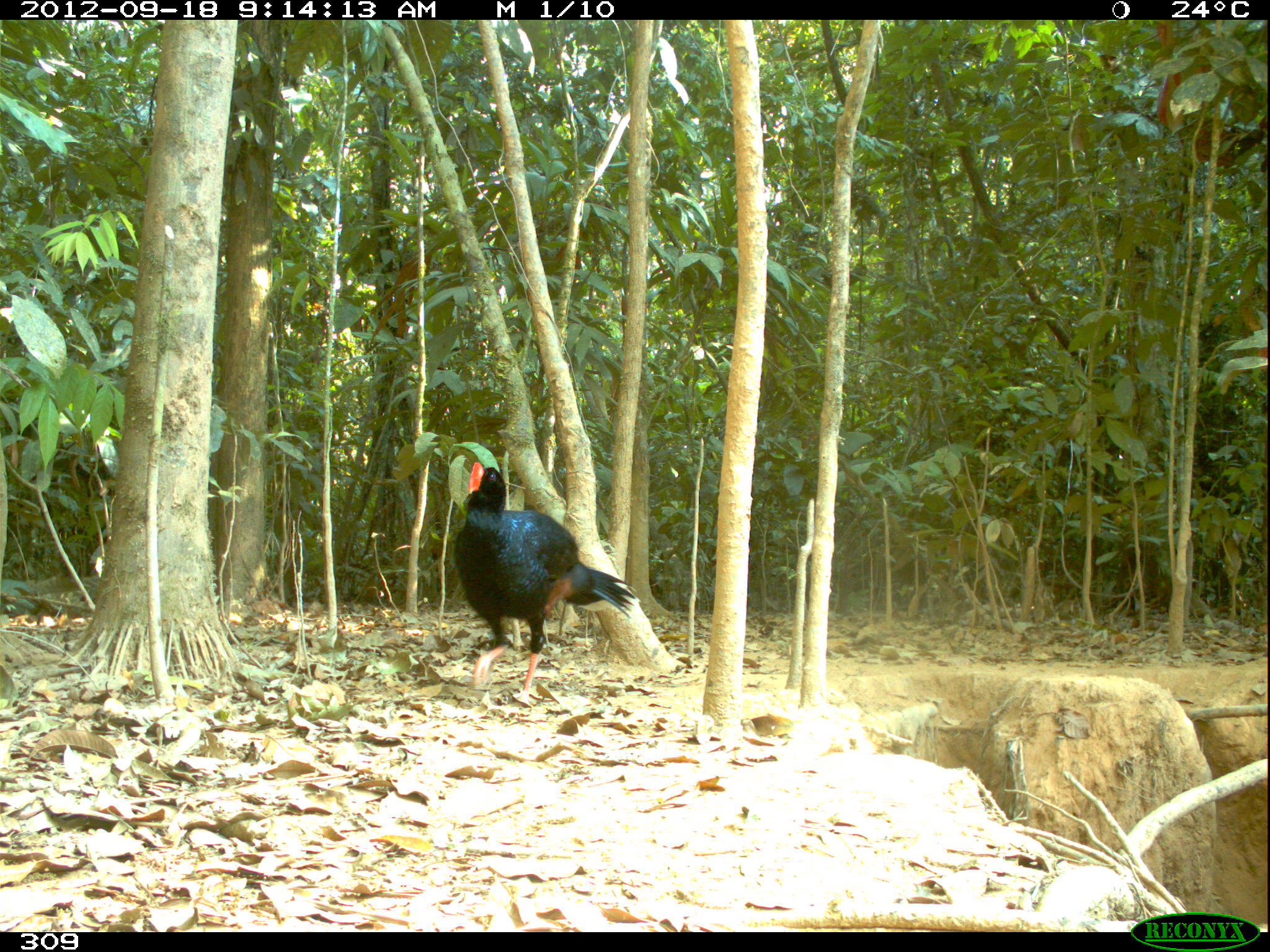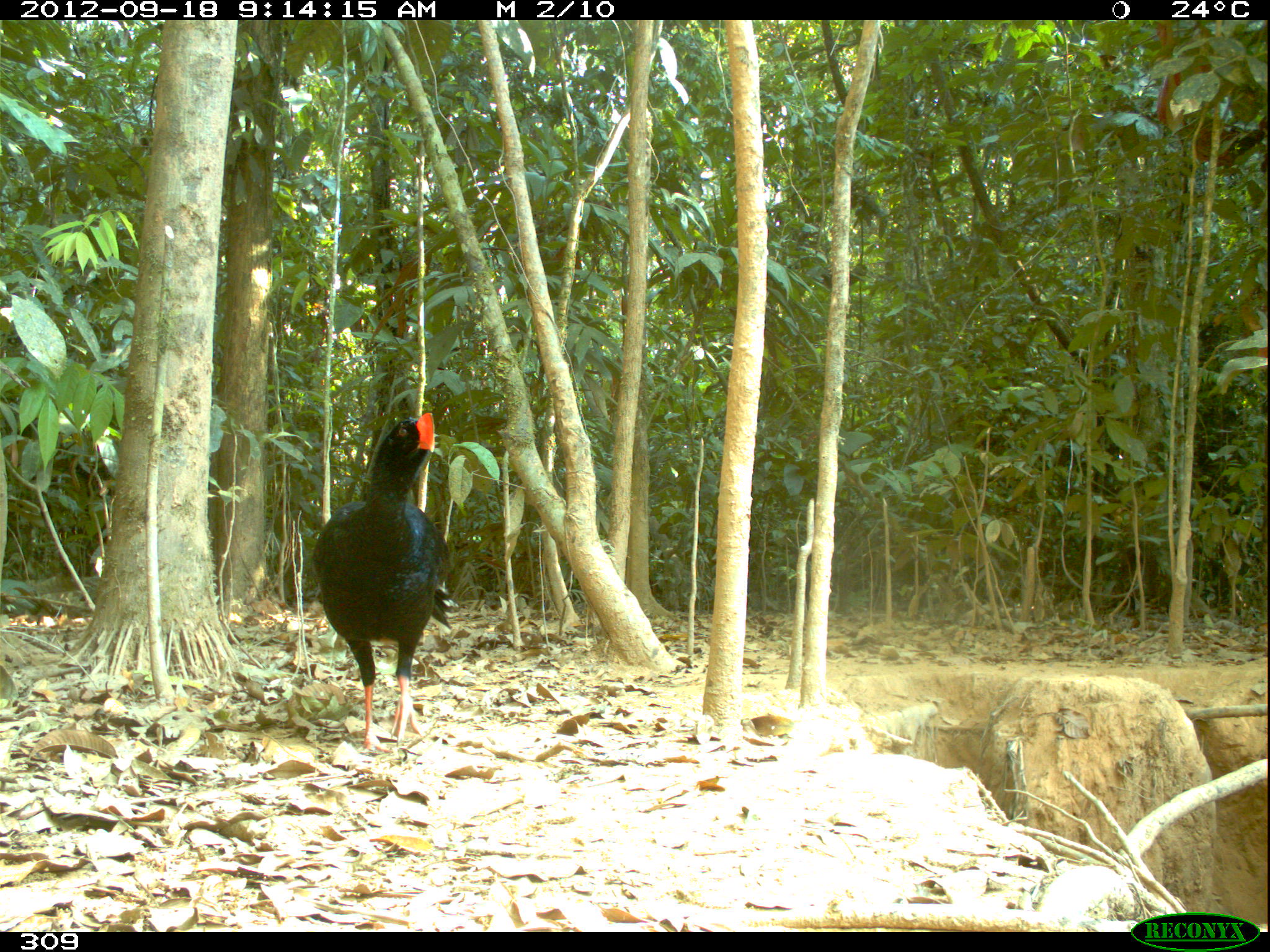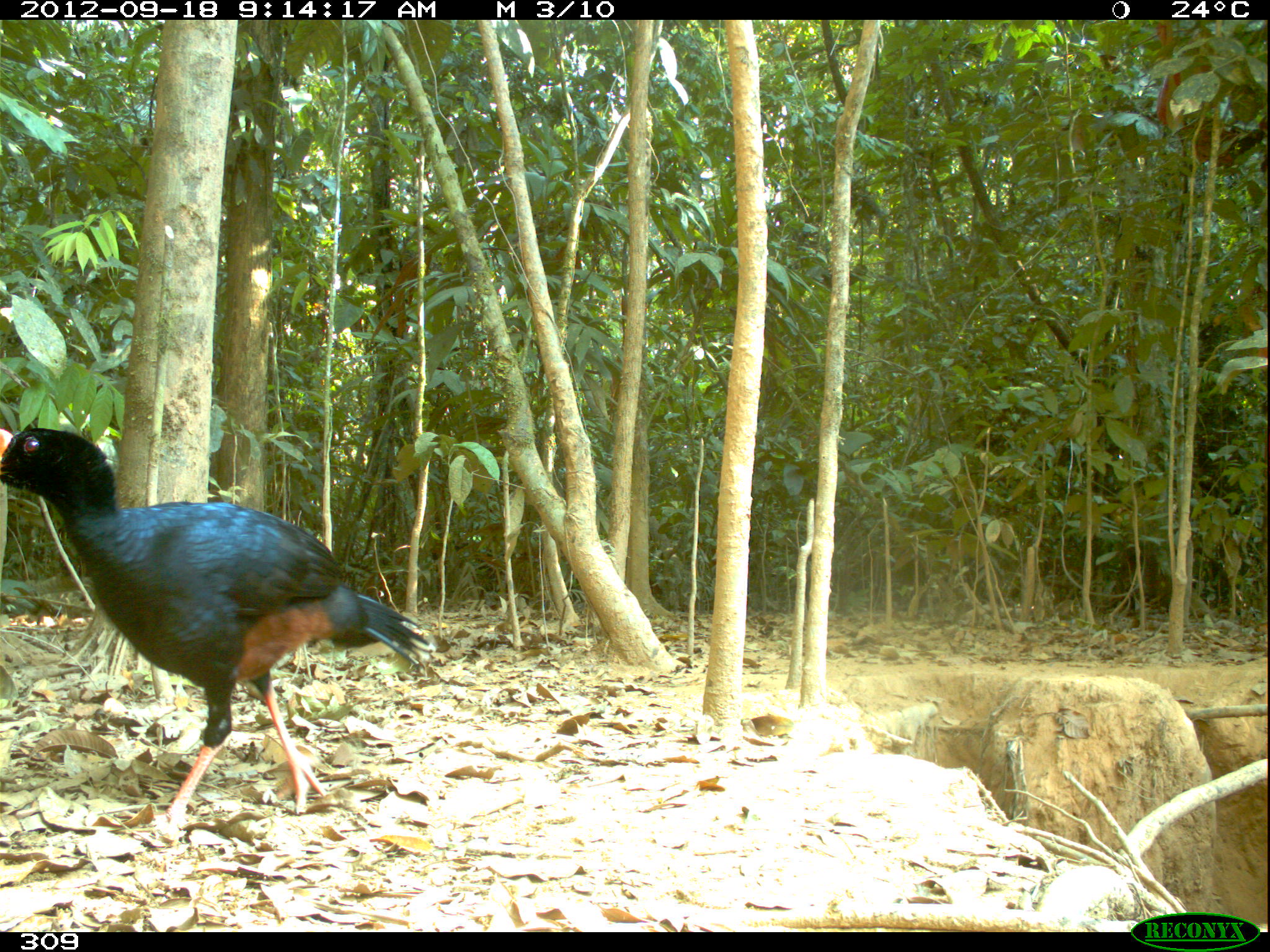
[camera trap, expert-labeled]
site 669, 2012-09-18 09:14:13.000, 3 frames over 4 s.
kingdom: Animalia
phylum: Chordata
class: Aves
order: Galliformes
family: Cracidae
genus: Mitu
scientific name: Mitu tuberosum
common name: razor-billed curassow